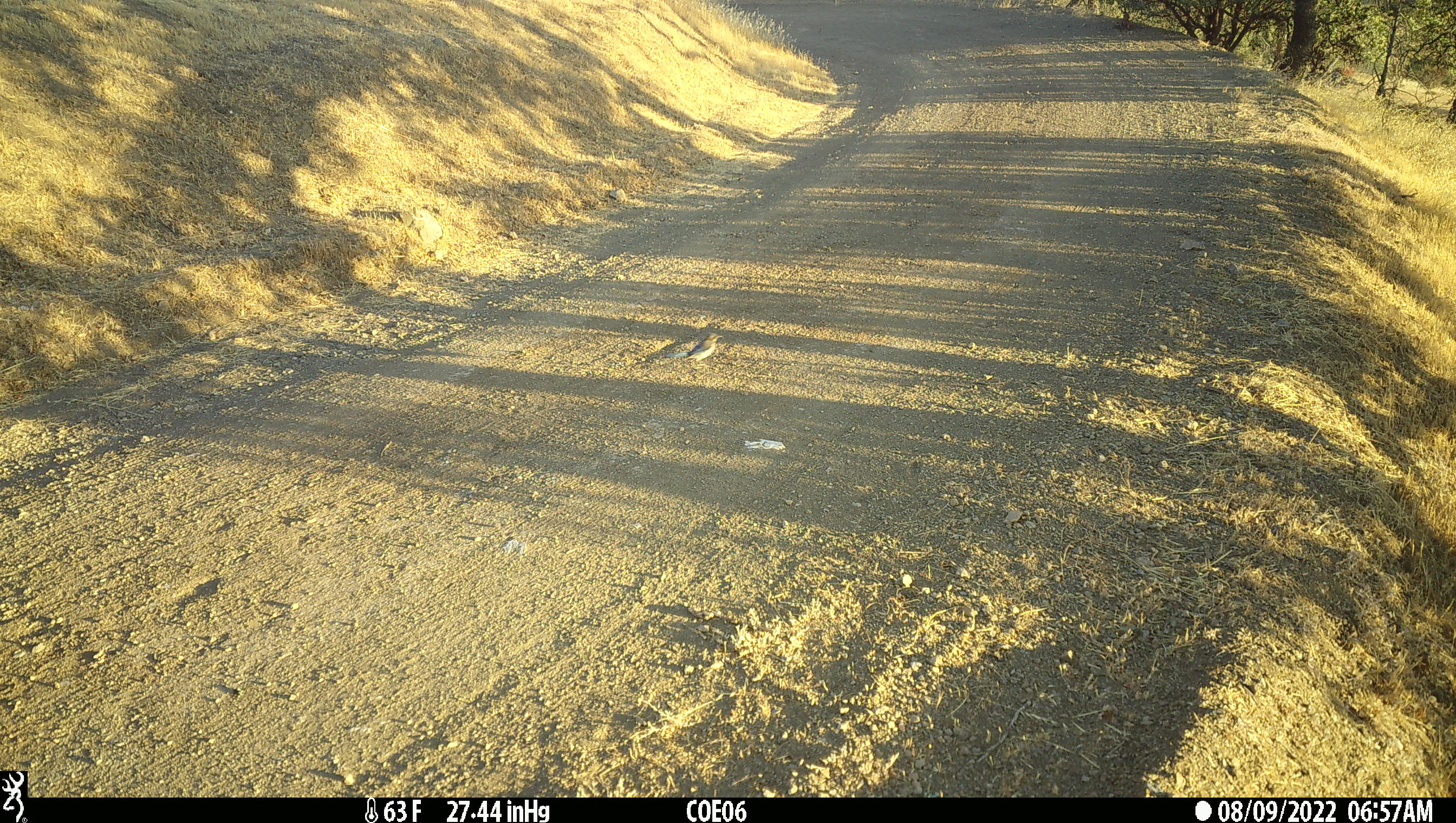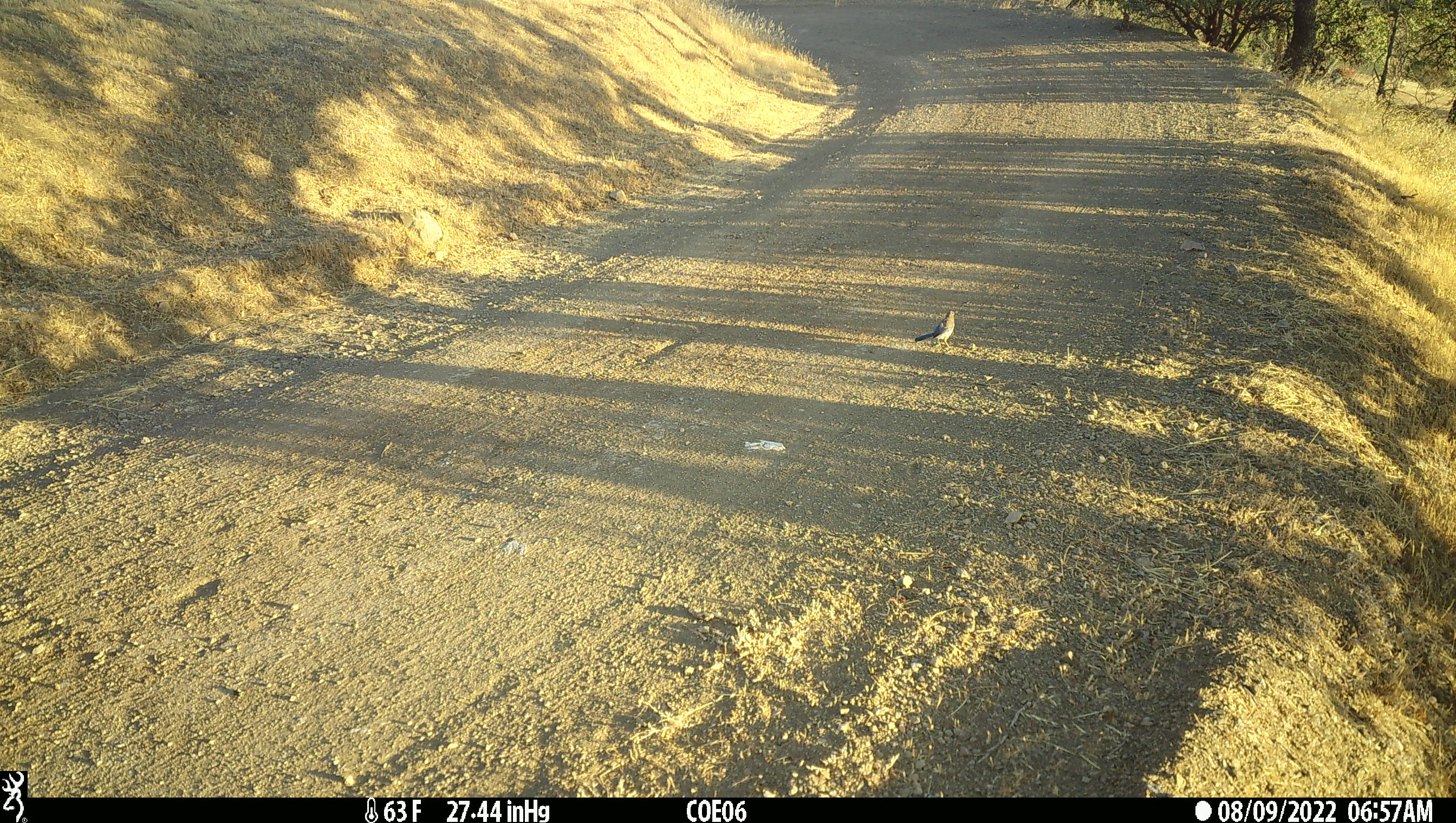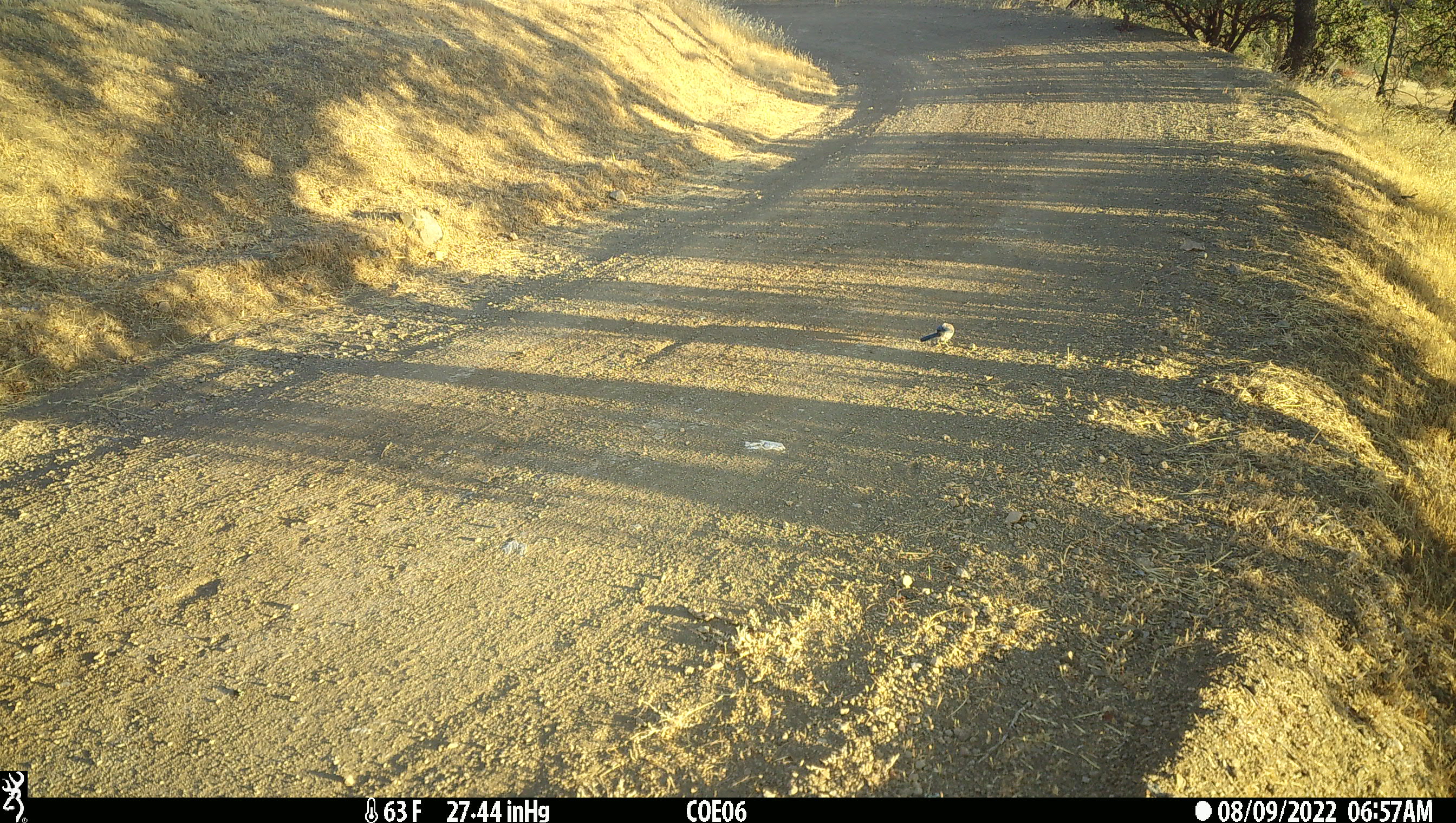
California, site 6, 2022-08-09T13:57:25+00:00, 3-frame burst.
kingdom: Animalia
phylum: Chordata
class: Aves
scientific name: Aves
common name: bird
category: unknown bird